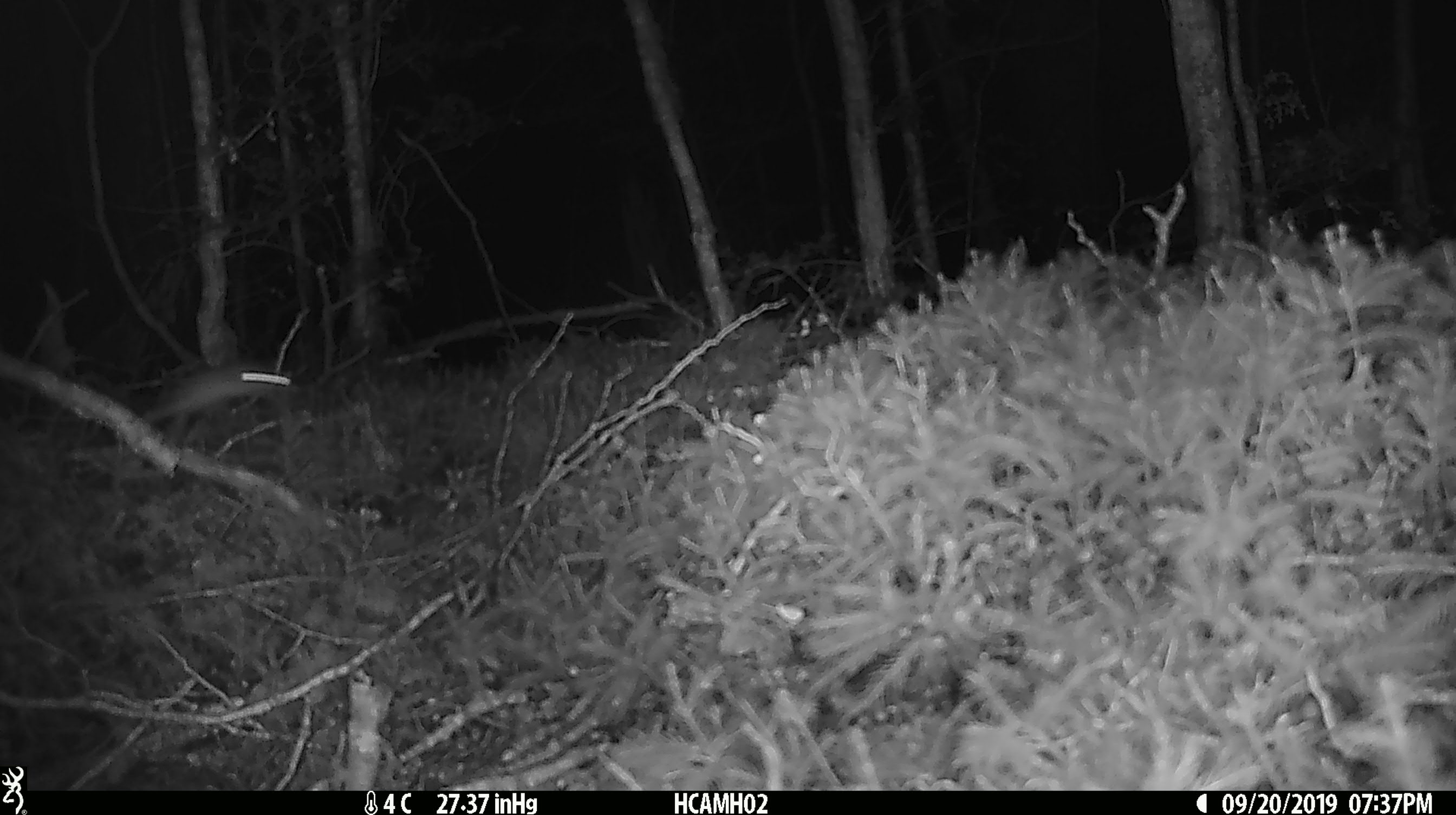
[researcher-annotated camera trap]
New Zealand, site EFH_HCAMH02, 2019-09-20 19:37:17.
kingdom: Animalia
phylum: Chordata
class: Mammalia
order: Rodentia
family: Muridae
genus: Mus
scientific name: Mus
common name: mouse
Mouse (Mus).